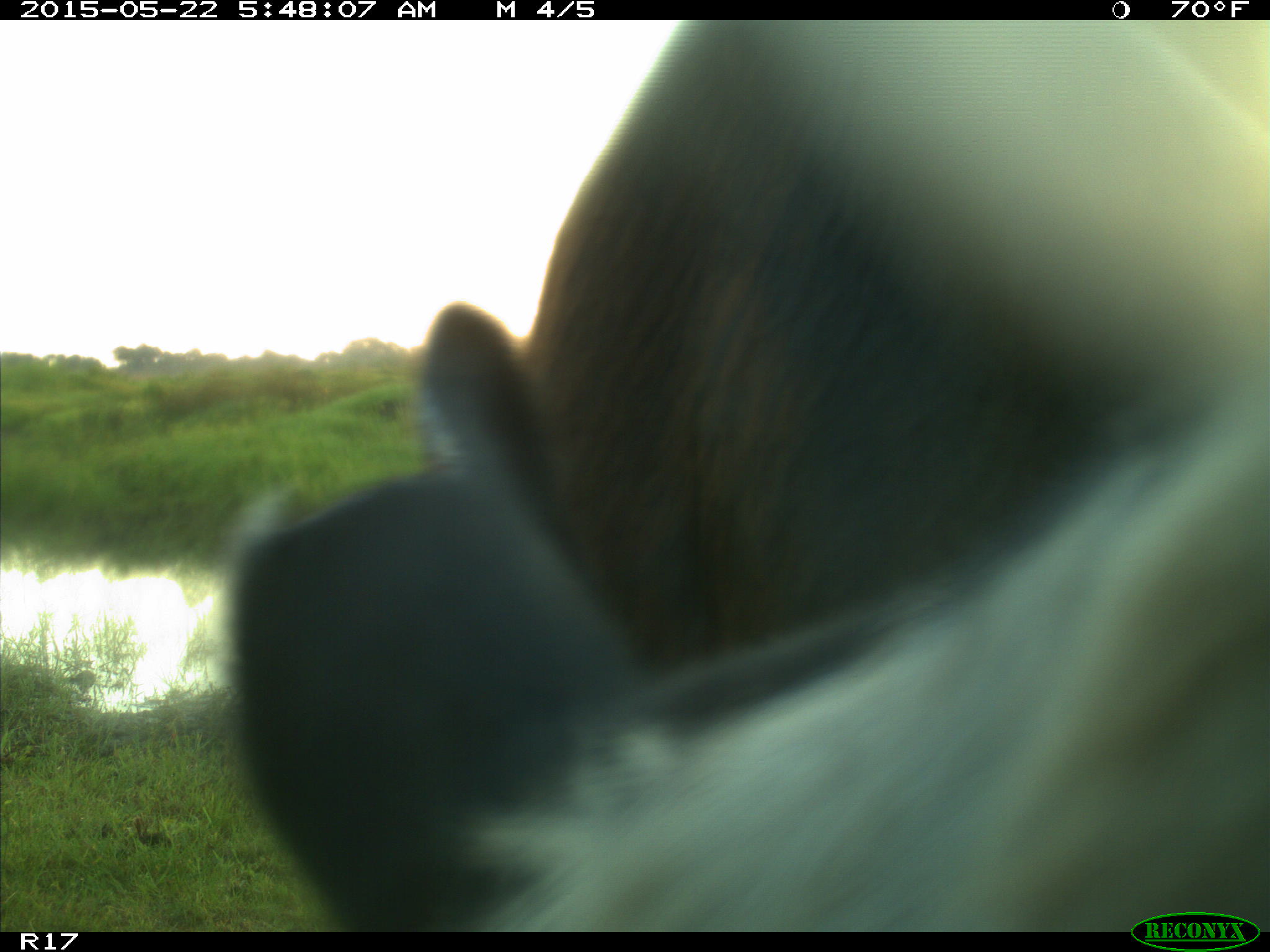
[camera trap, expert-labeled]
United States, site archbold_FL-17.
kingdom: Animalia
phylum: Chordata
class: Mammalia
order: Artiodactyla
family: Bovidae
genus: Bos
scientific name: Bos taurus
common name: domestic cow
Bos taurus (domestic cow).